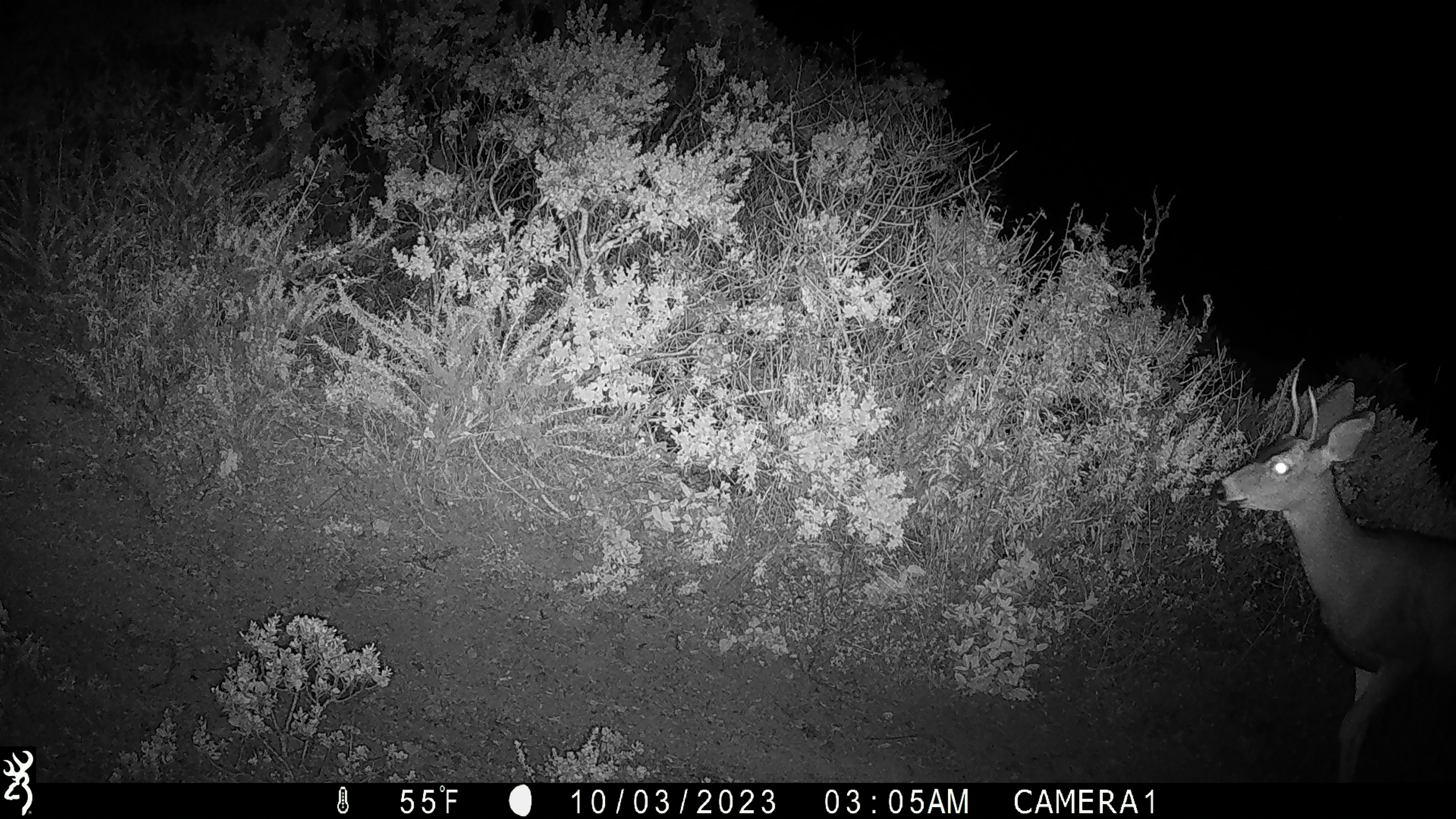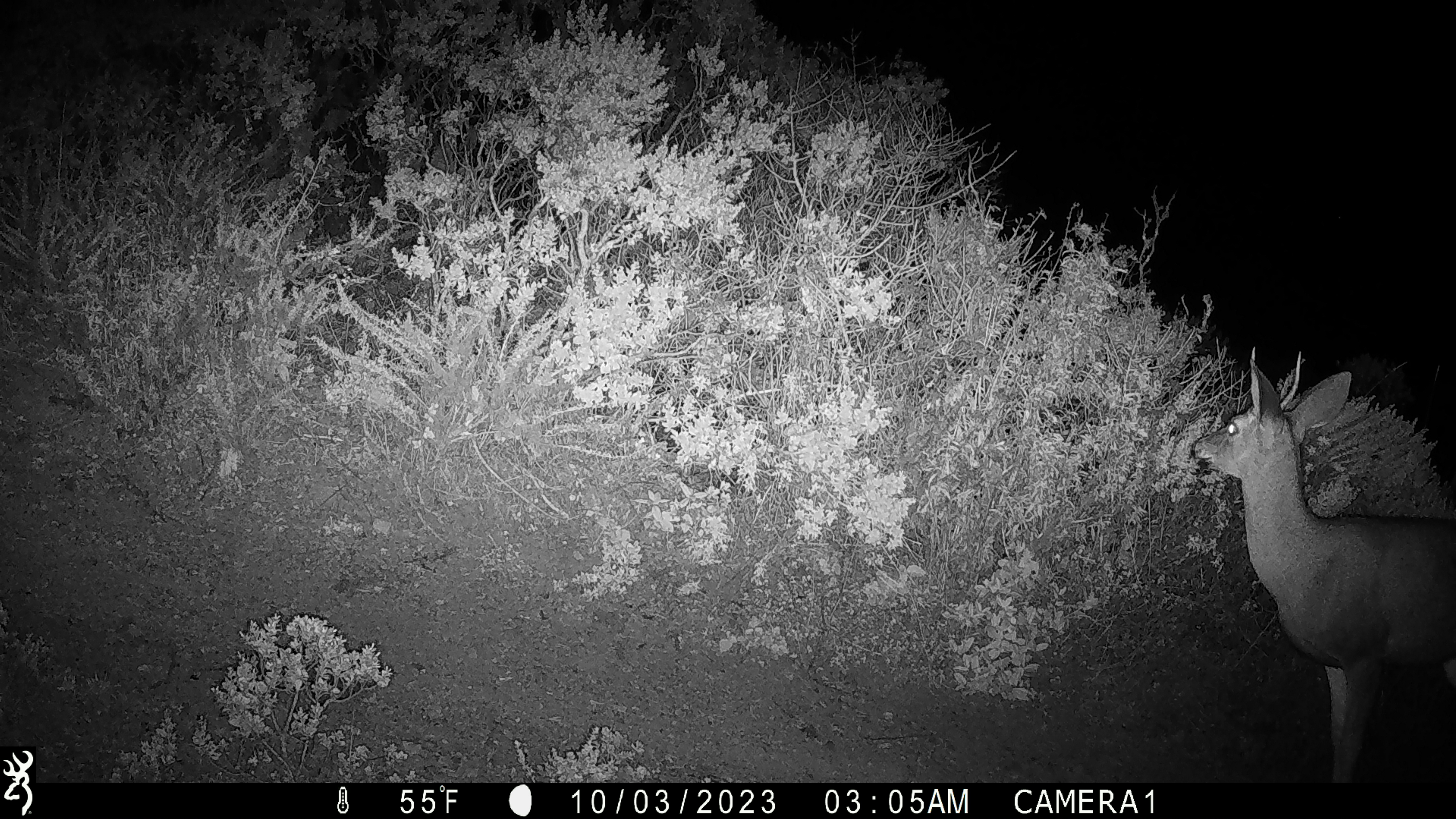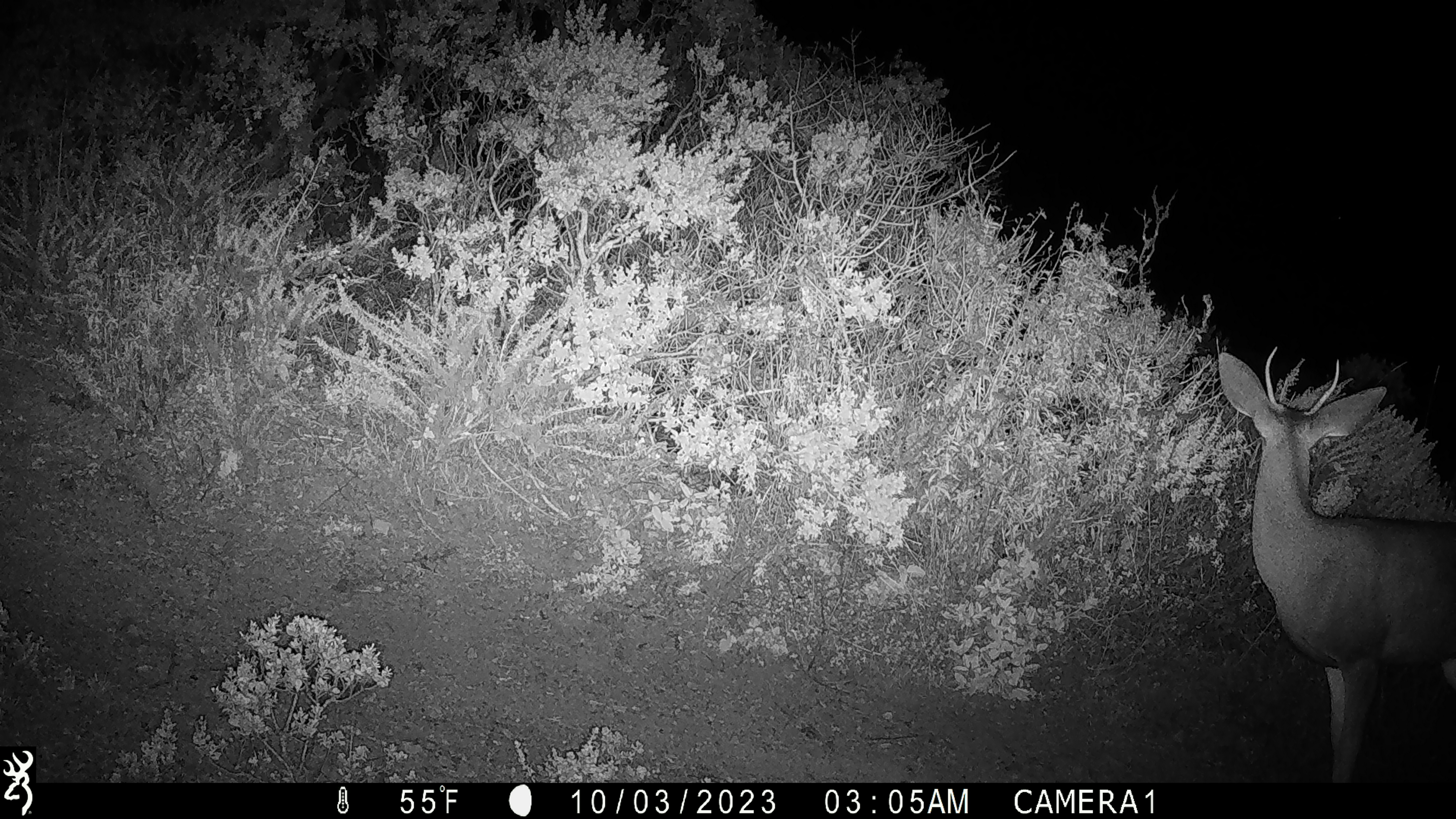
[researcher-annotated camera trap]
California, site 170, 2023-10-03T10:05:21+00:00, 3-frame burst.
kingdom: Animalia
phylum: Chordata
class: Mammalia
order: Artiodactyla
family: Cervidae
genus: Odocoileus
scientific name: Odocoileus hemionus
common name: mule deer